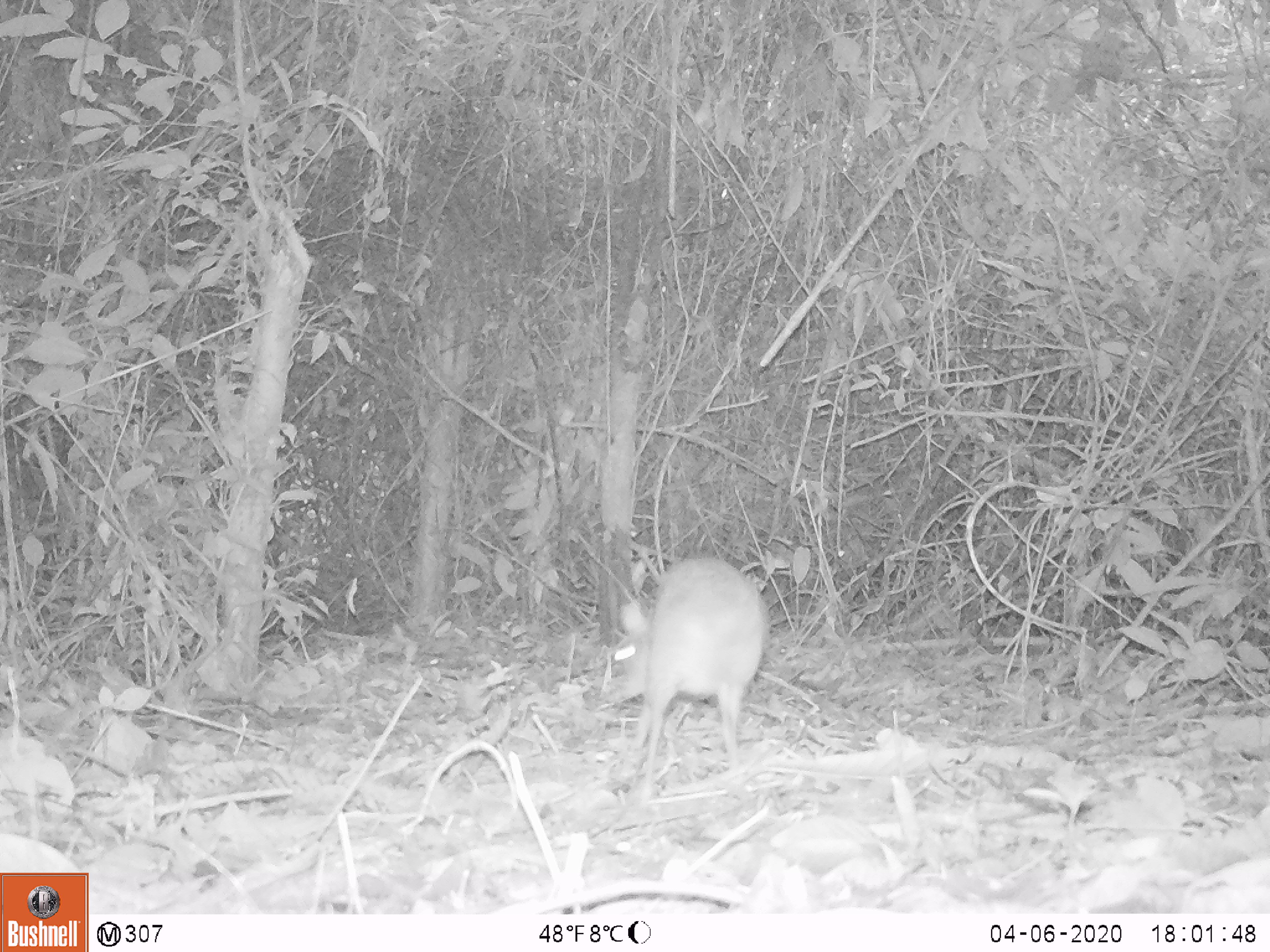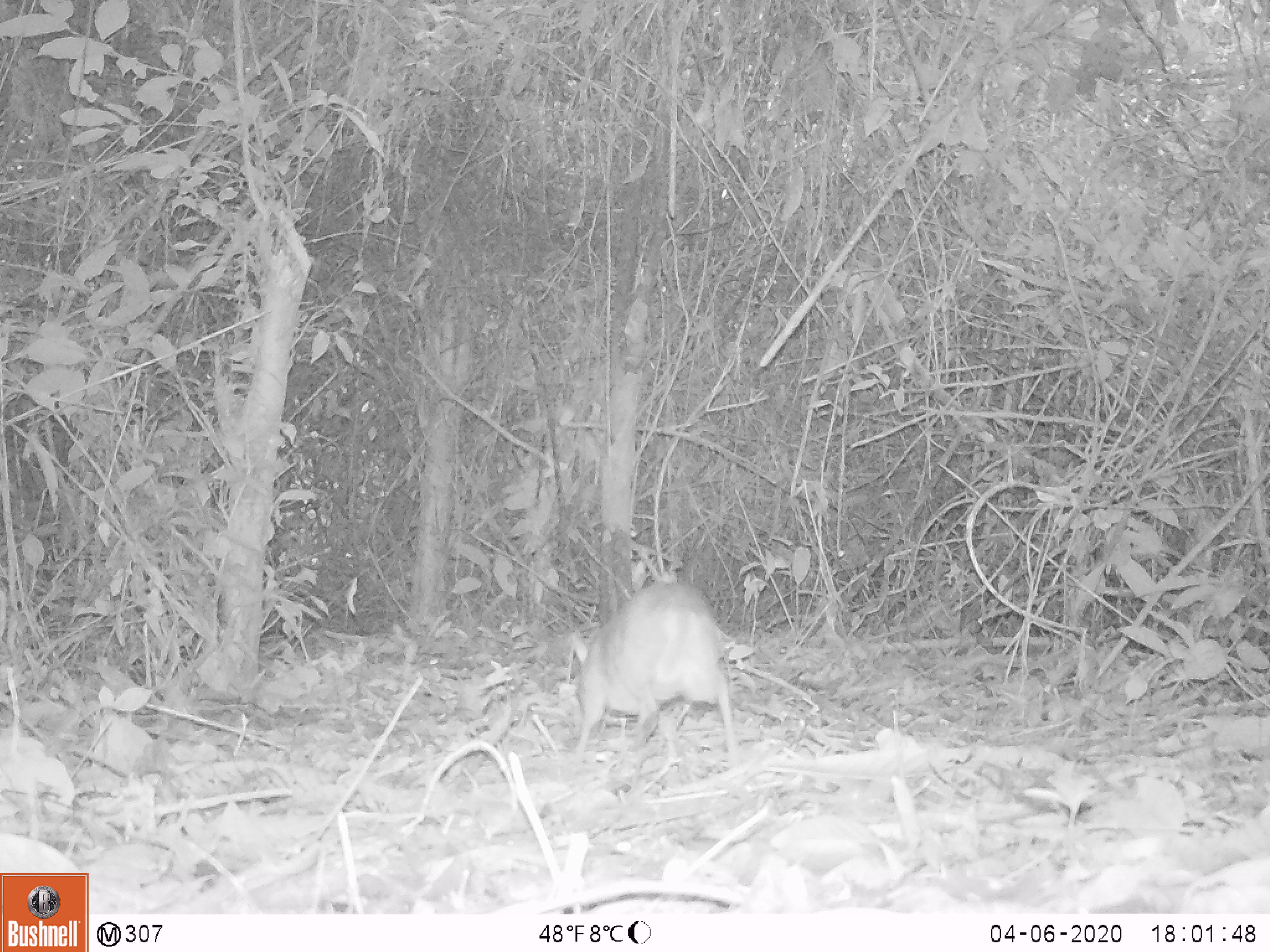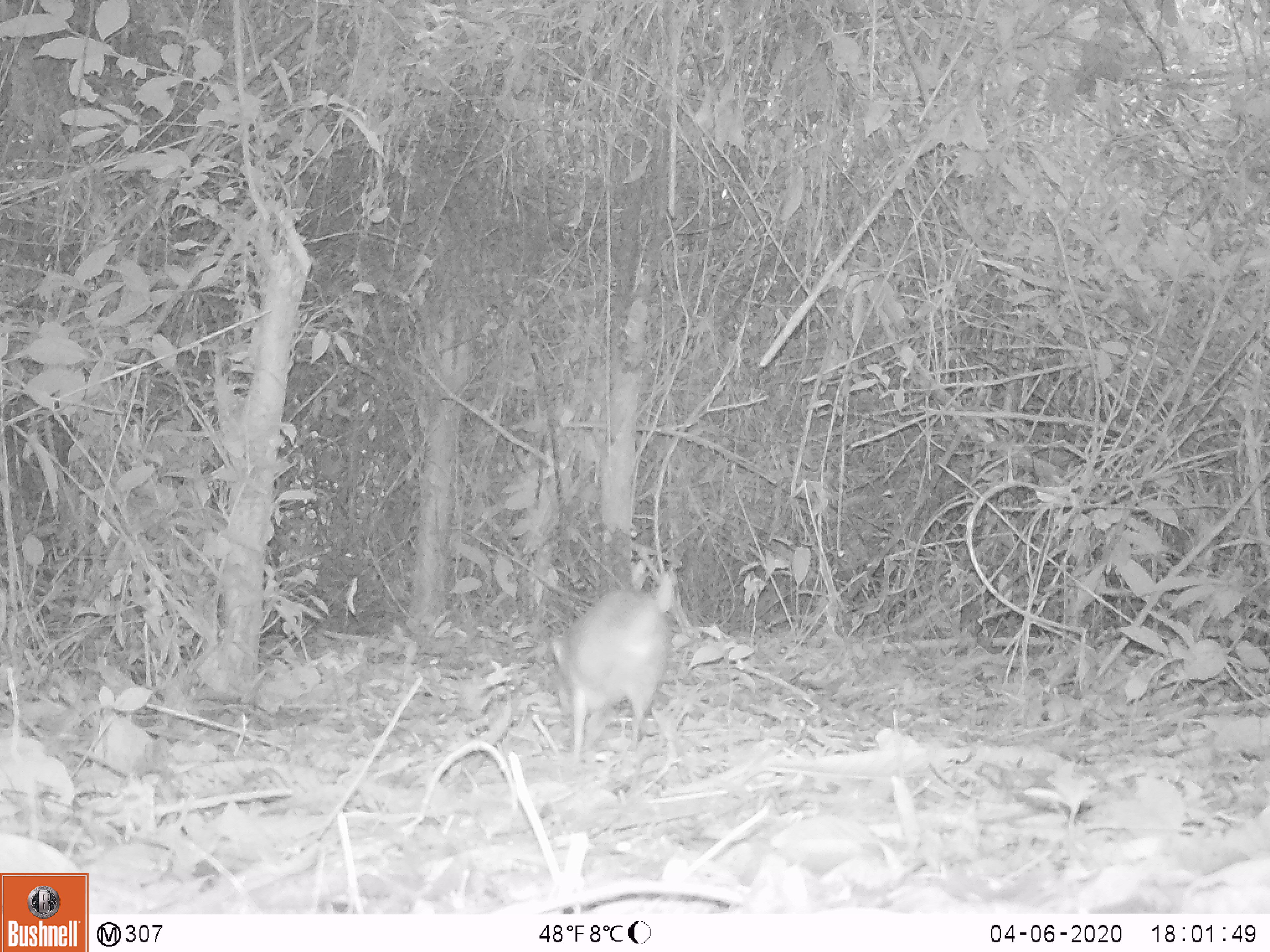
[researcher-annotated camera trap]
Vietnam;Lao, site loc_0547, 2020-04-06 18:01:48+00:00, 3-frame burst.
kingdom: Animalia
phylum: Chordata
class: Mammalia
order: Artiodactyla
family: Tragulidae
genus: Moschiola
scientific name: Moschiola meminna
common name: chevrotain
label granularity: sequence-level